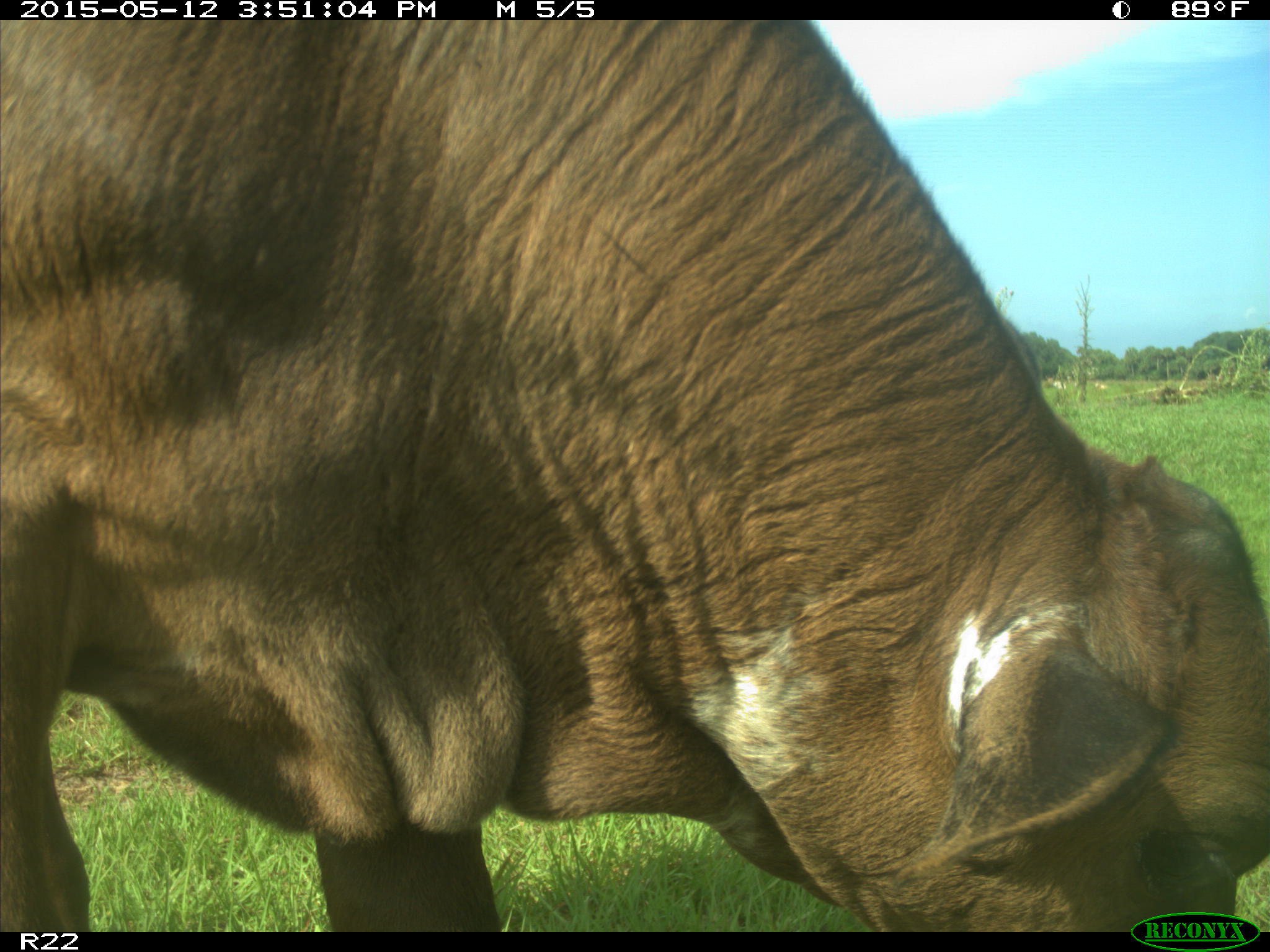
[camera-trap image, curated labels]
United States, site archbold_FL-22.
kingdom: Animalia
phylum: Chordata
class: Mammalia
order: Artiodactyla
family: Bovidae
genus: Bos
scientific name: Bos taurus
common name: domestic cow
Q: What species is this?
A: Bos taurus (domestic cow).